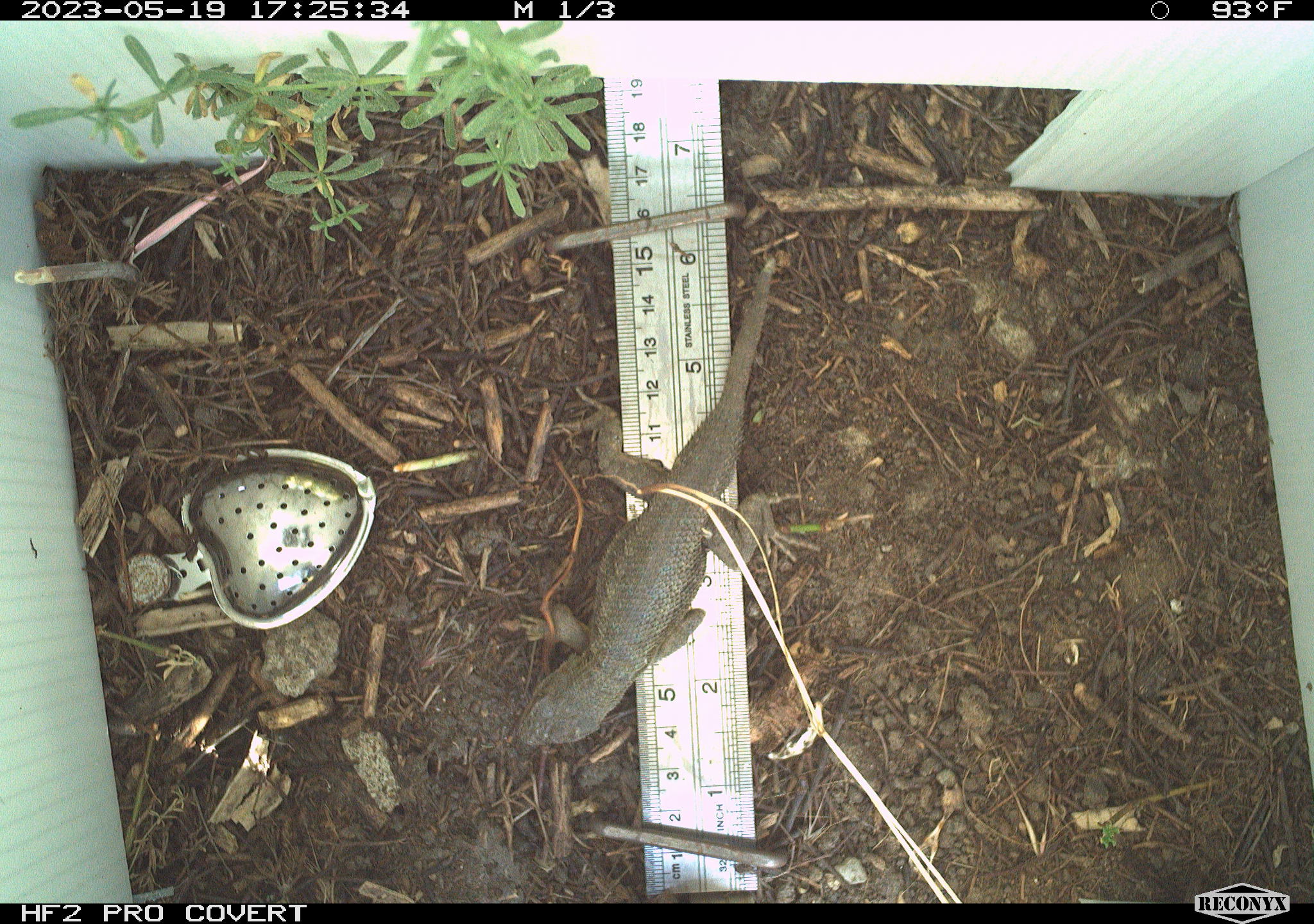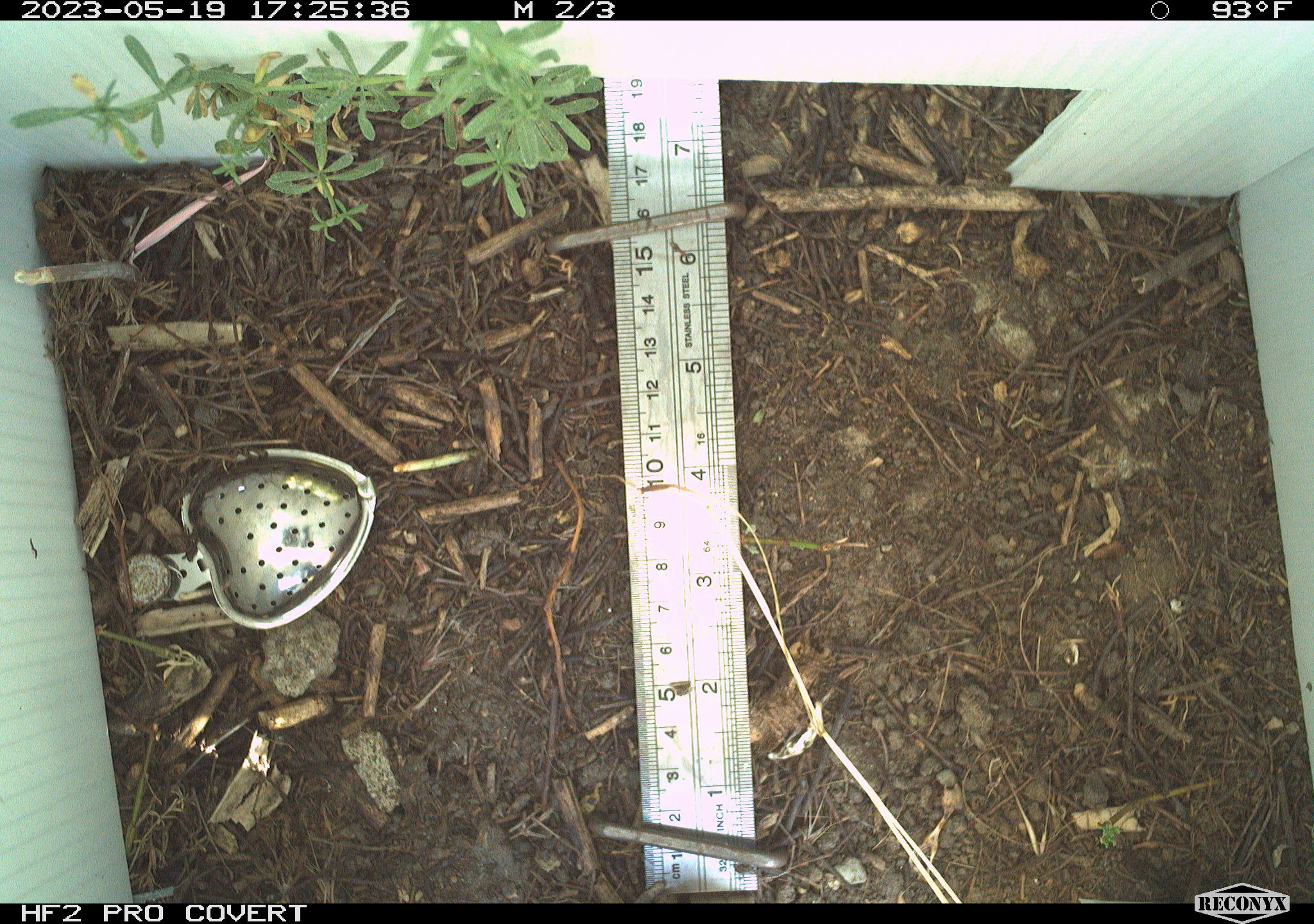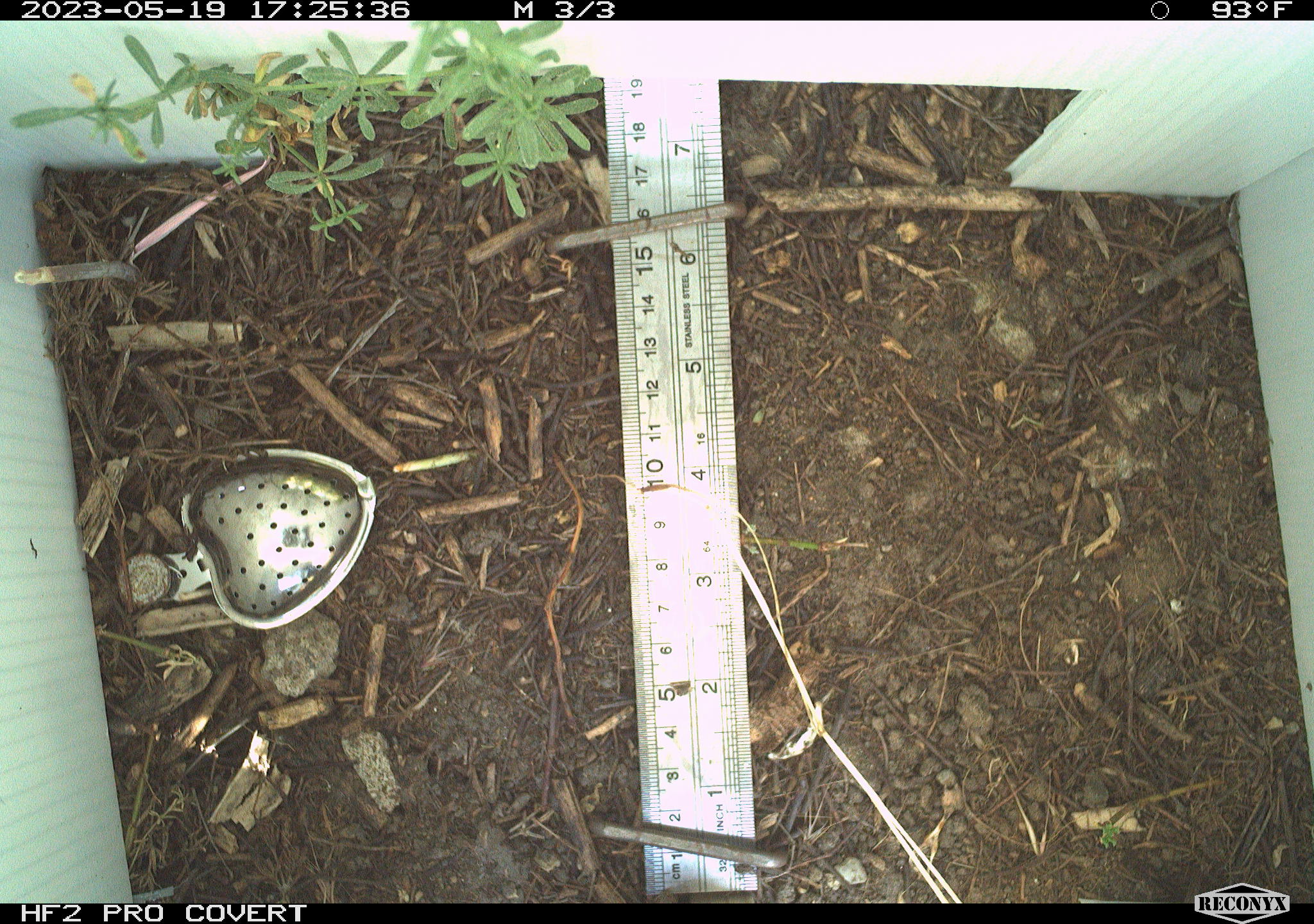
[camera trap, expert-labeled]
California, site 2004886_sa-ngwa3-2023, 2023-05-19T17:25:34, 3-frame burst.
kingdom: Animalia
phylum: Chordata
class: Reptilia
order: Squamata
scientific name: Squamata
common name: lizards and snakes